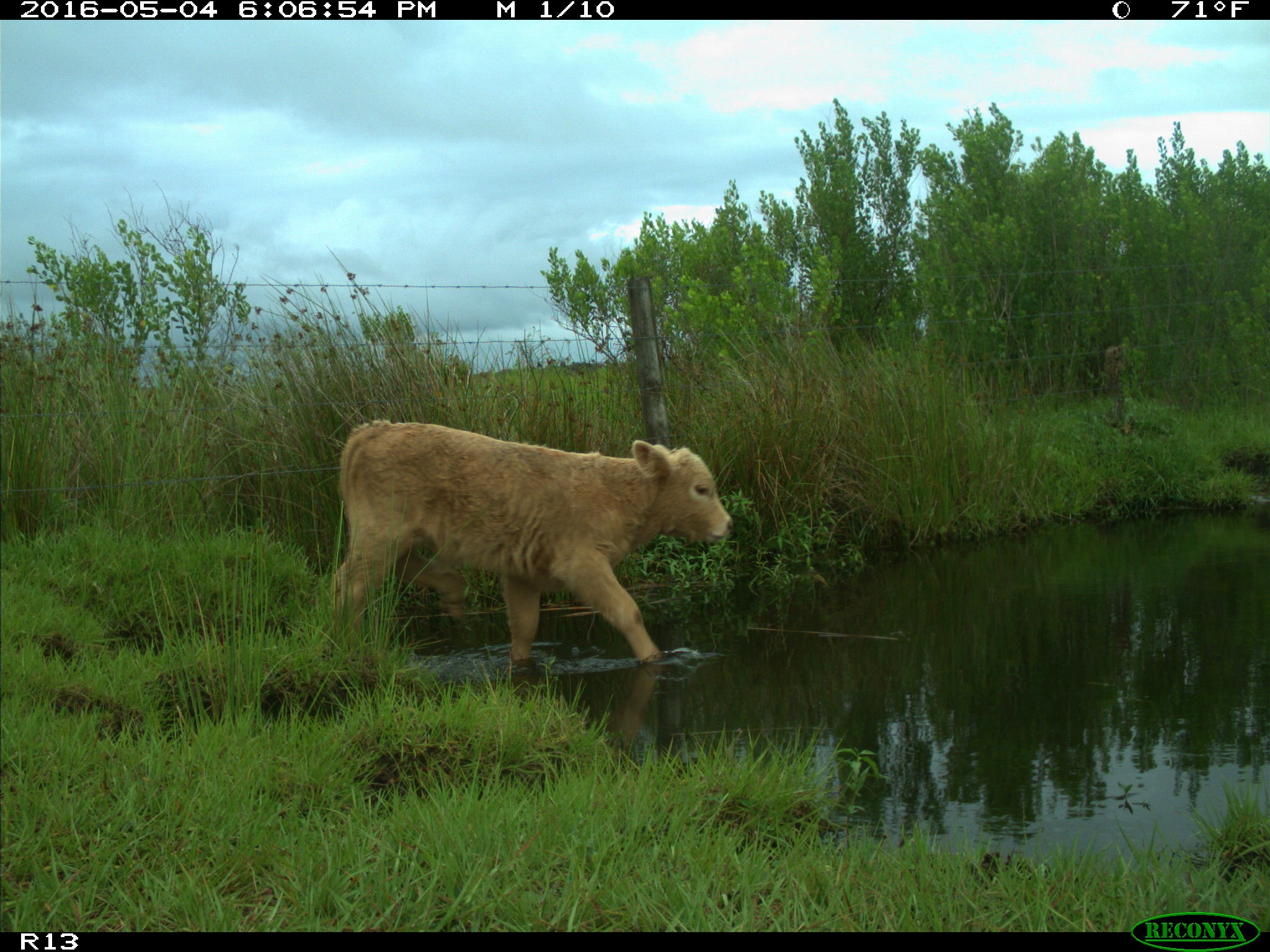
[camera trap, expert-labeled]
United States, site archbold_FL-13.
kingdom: Animalia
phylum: Chordata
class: Mammalia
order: Artiodactyla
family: Bovidae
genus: Bos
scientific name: Bos taurus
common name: domestic cow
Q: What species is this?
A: Bos taurus (domestic cow).